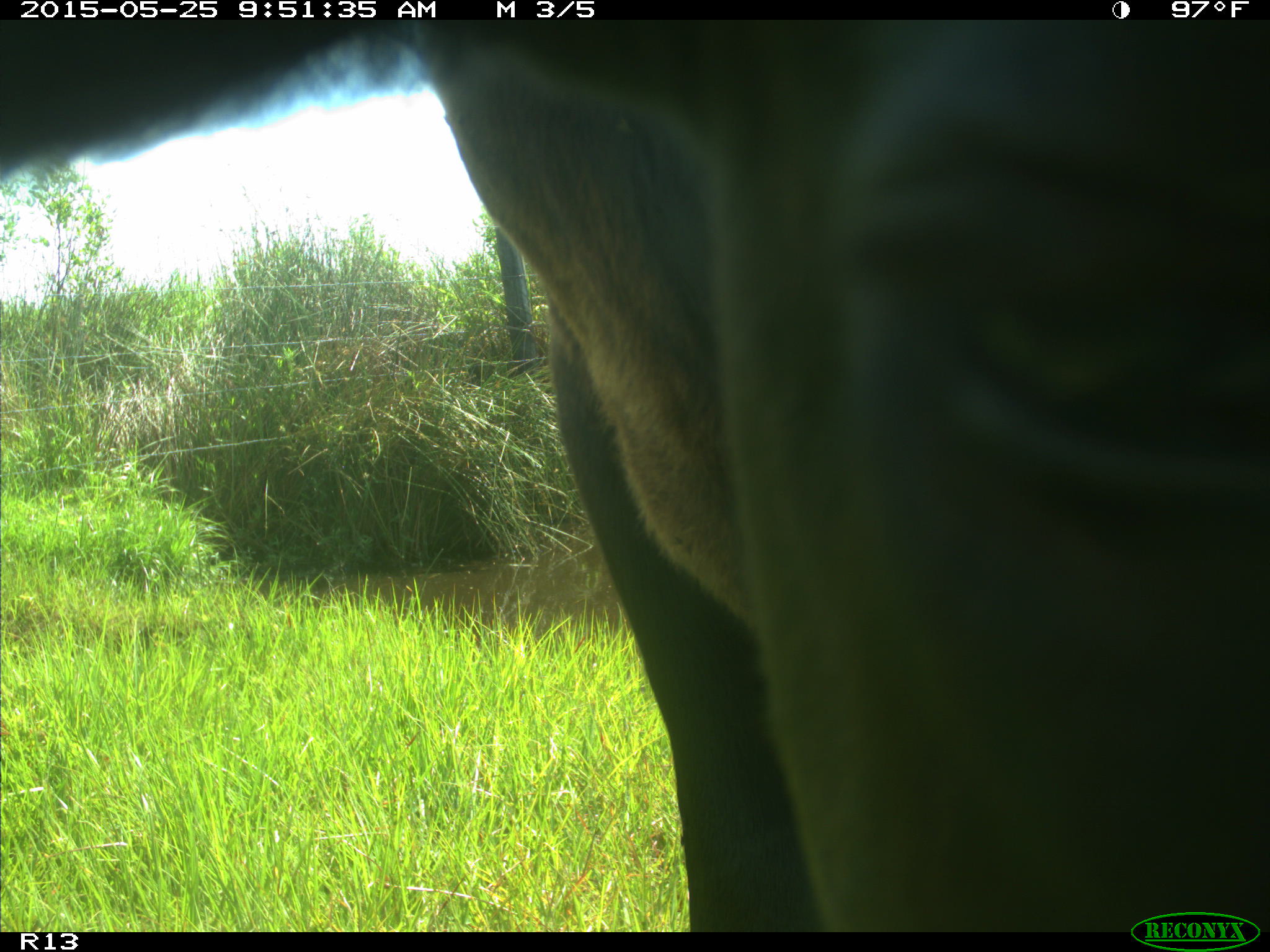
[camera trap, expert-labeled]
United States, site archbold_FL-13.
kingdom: Animalia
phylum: Chordata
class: Mammalia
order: Artiodactyla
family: Bovidae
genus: Bos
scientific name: Bos taurus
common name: domestic cow